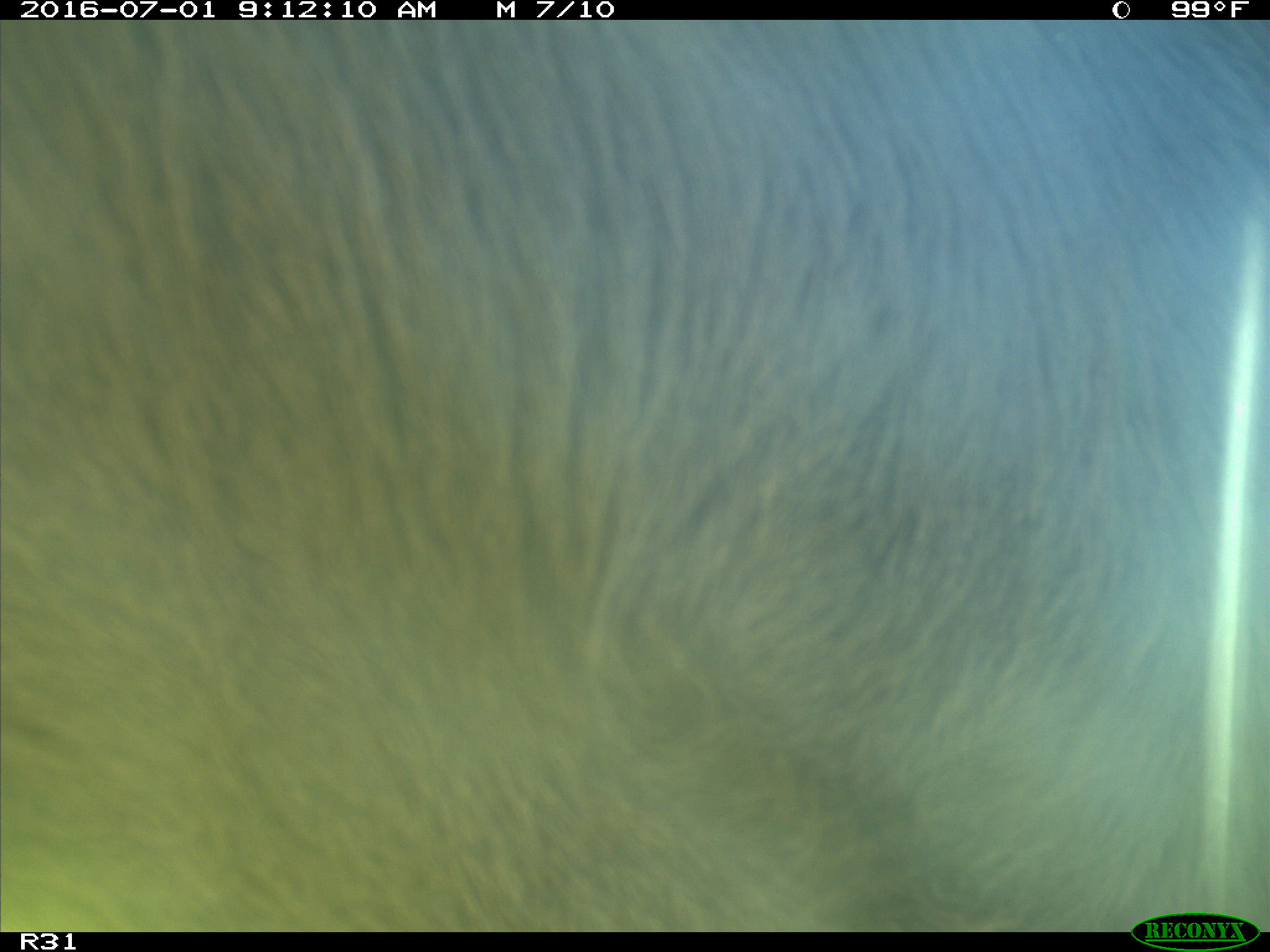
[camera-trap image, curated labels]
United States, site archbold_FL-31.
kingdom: Animalia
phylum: Chordata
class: Mammalia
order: Artiodactyla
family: Bovidae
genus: Bos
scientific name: Bos taurus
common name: domestic cow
Bos taurus (domestic cow).